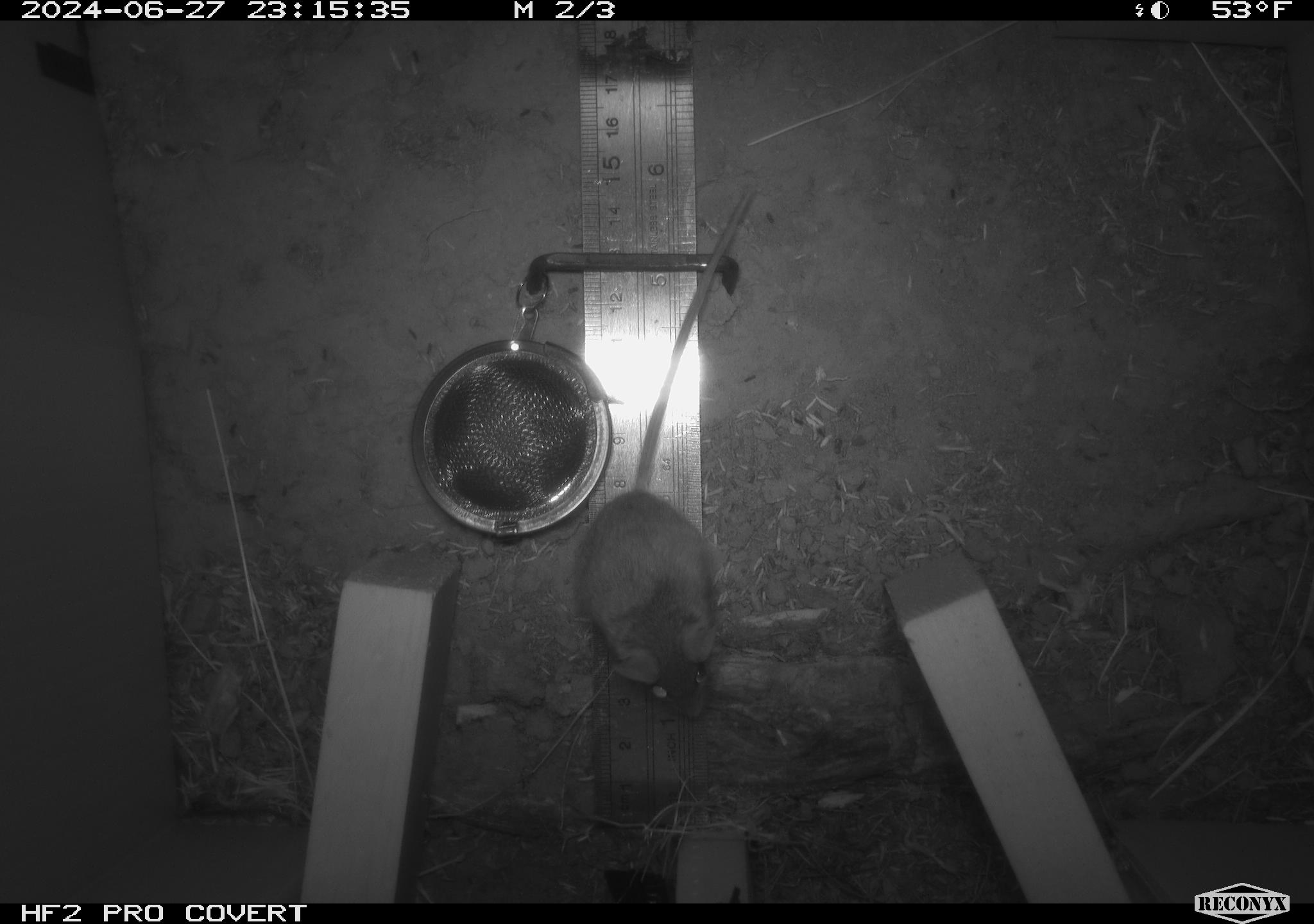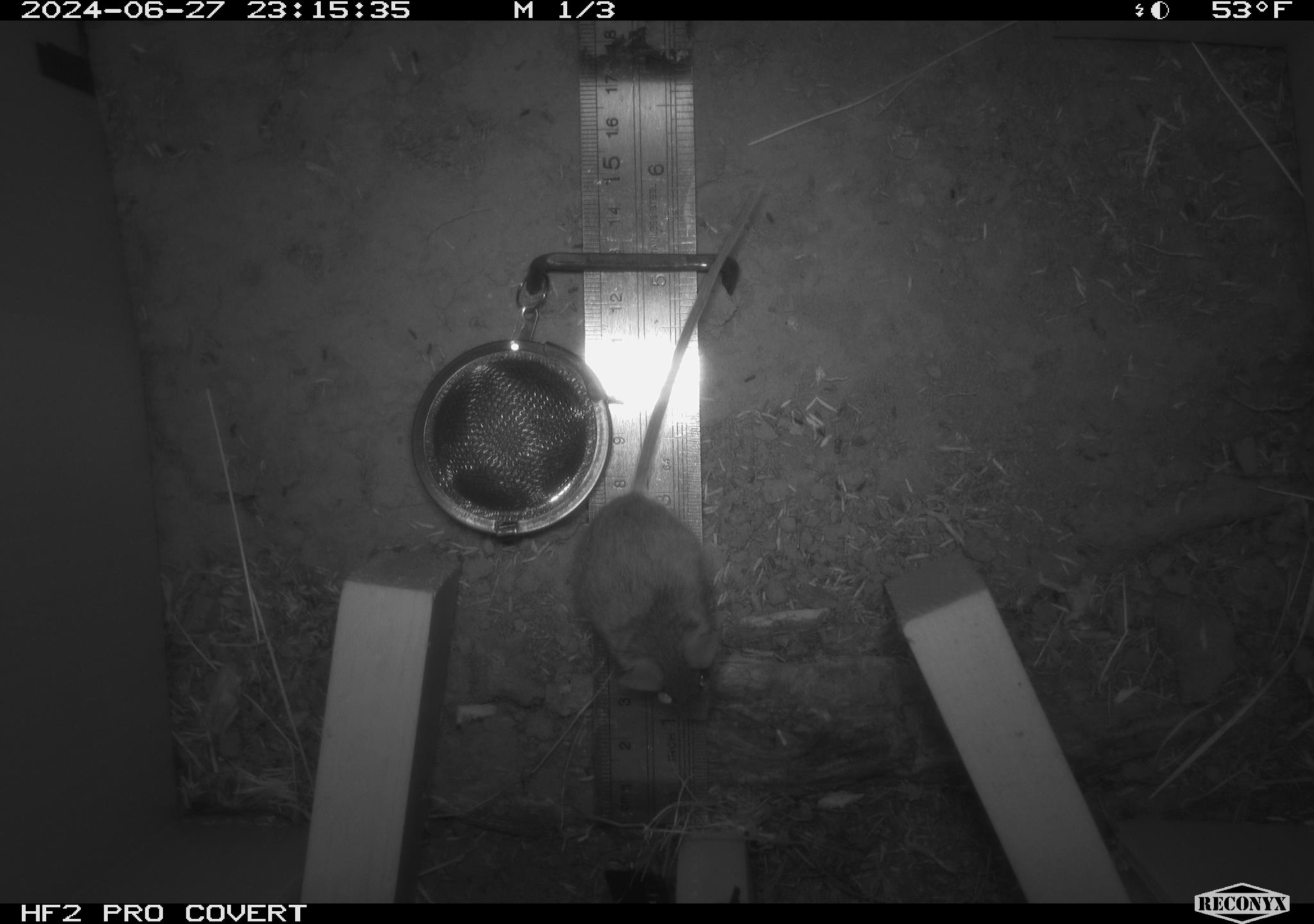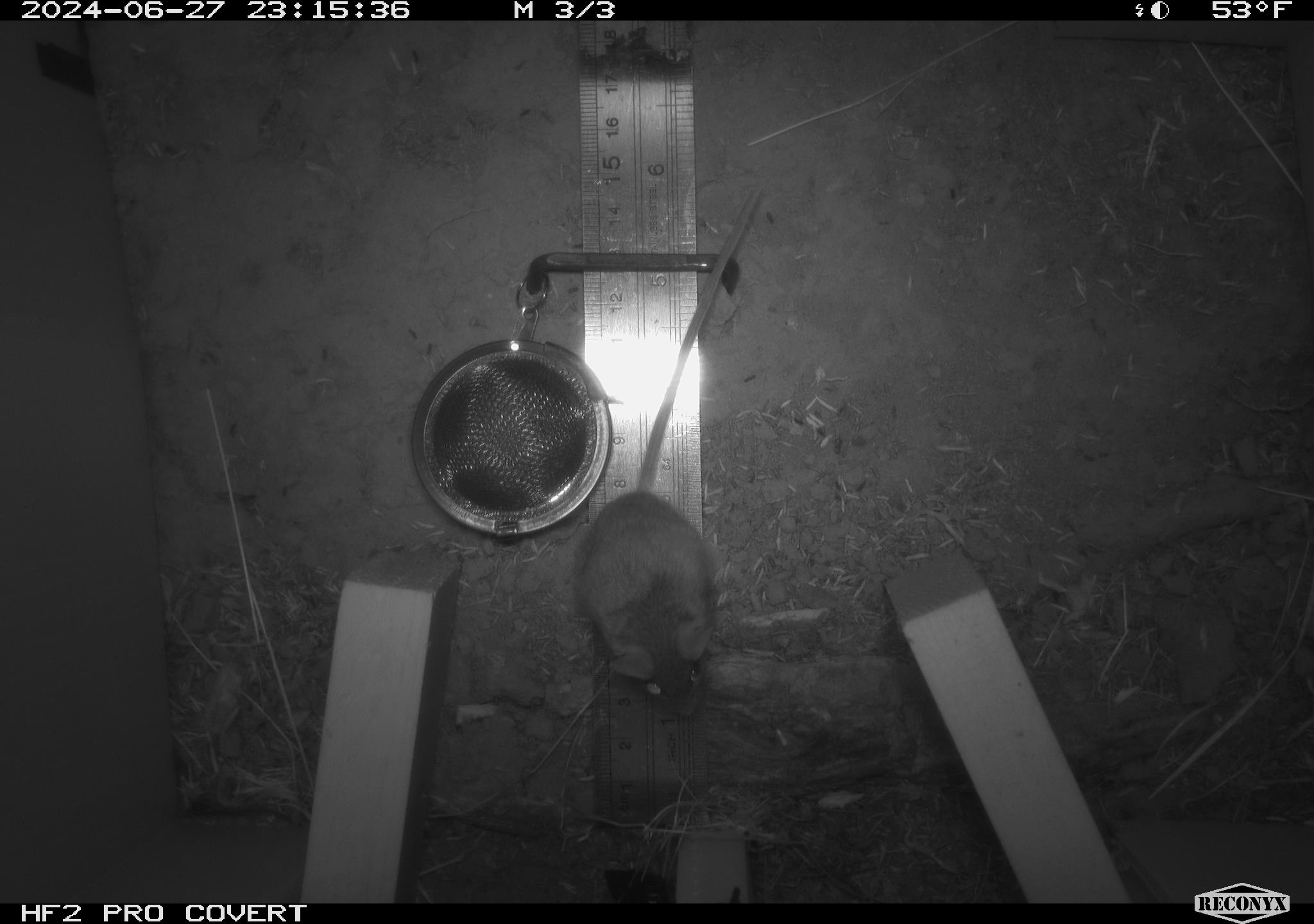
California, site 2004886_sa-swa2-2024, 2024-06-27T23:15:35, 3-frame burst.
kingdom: Animalia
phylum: Chordata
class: Mammalia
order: Rodentia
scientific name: Rodentia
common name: mouse species